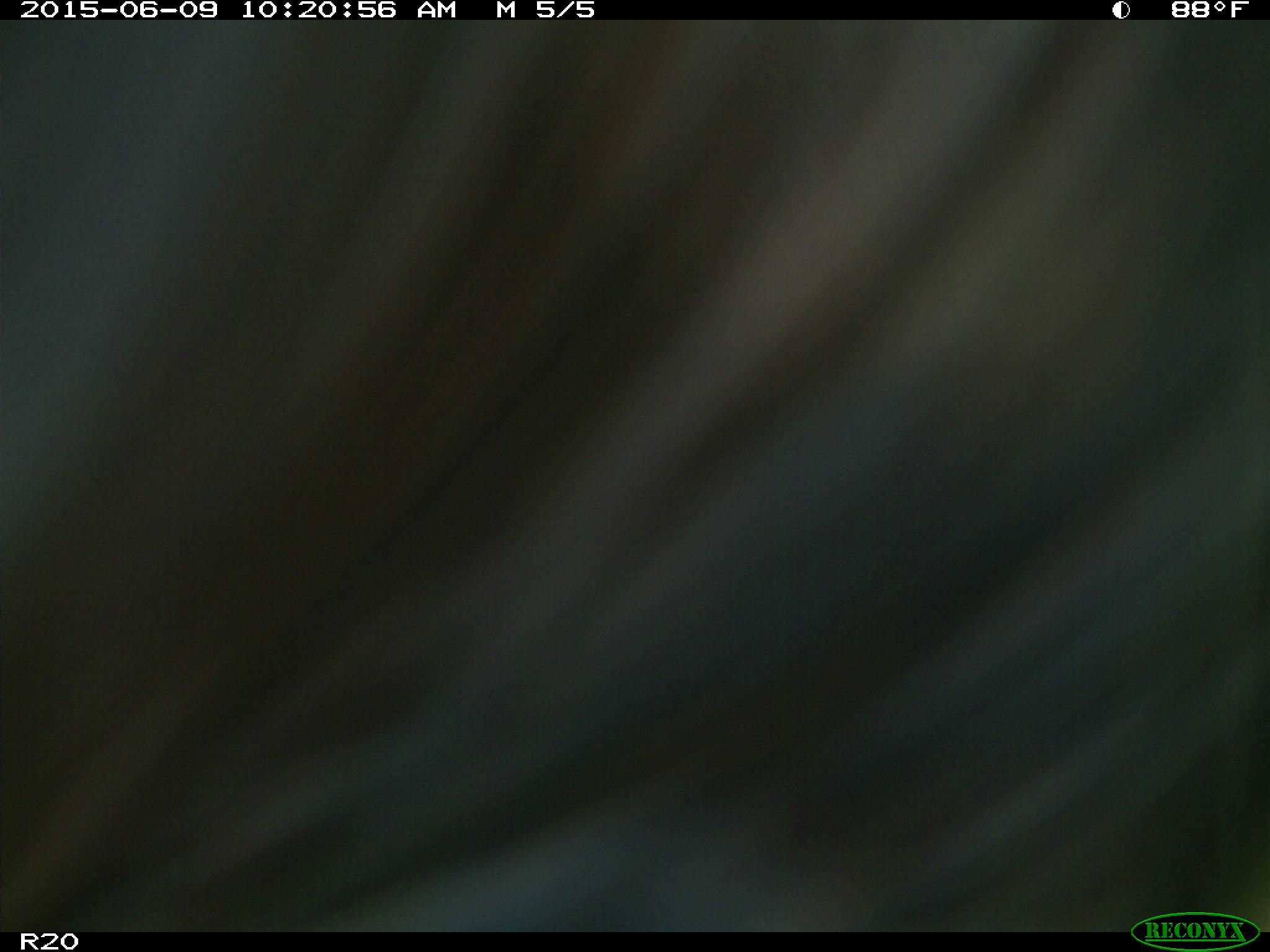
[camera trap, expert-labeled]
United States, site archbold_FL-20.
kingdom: Animalia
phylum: Chordata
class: Mammalia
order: Artiodactyla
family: Bovidae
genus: Bos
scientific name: Bos taurus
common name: domestic cow